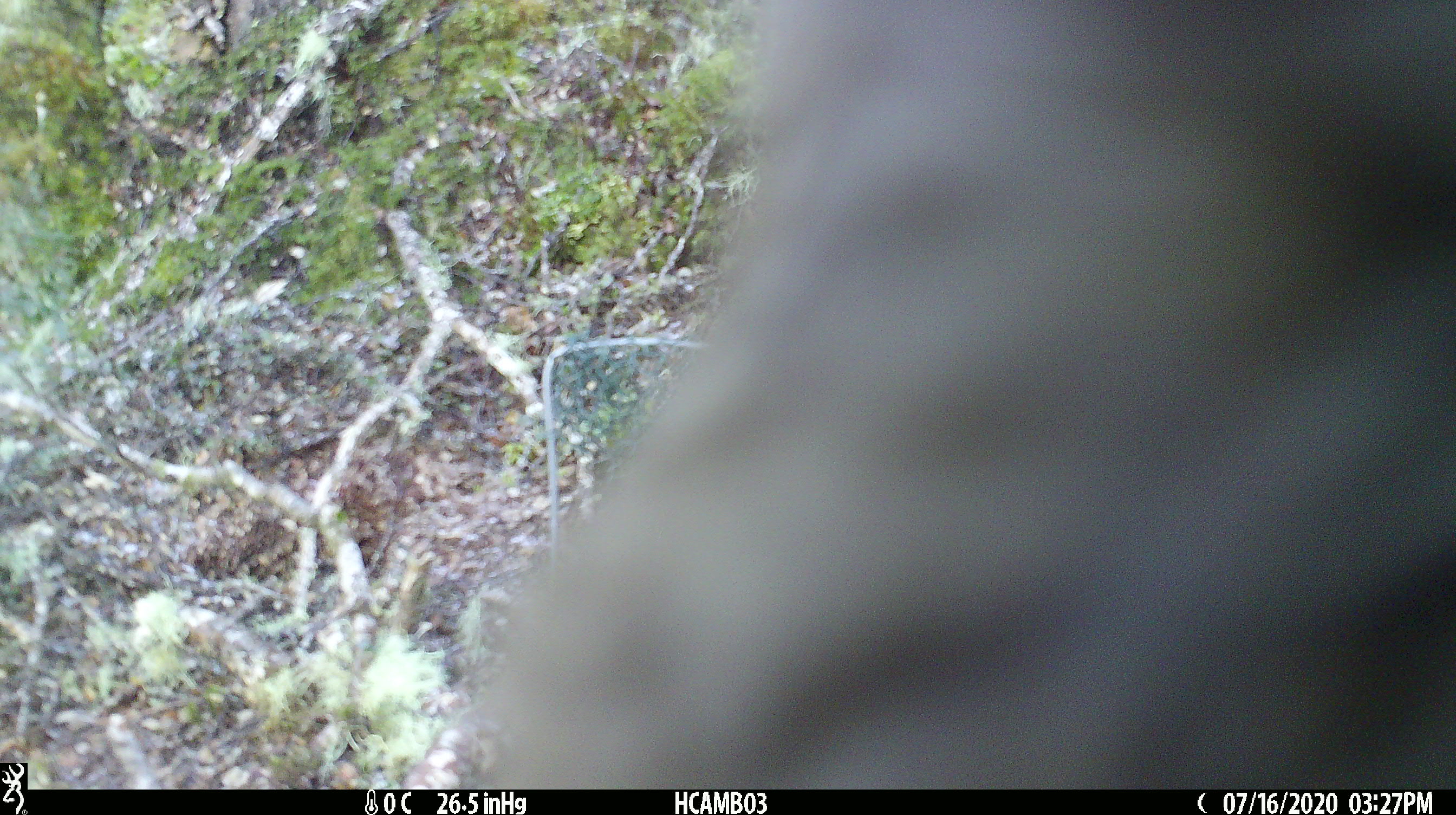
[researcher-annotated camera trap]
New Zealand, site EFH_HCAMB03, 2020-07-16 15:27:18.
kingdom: Animalia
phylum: Chordata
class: Aves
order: Psittaciformes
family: Strigopidae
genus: Nestor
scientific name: Nestor notabilis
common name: kea